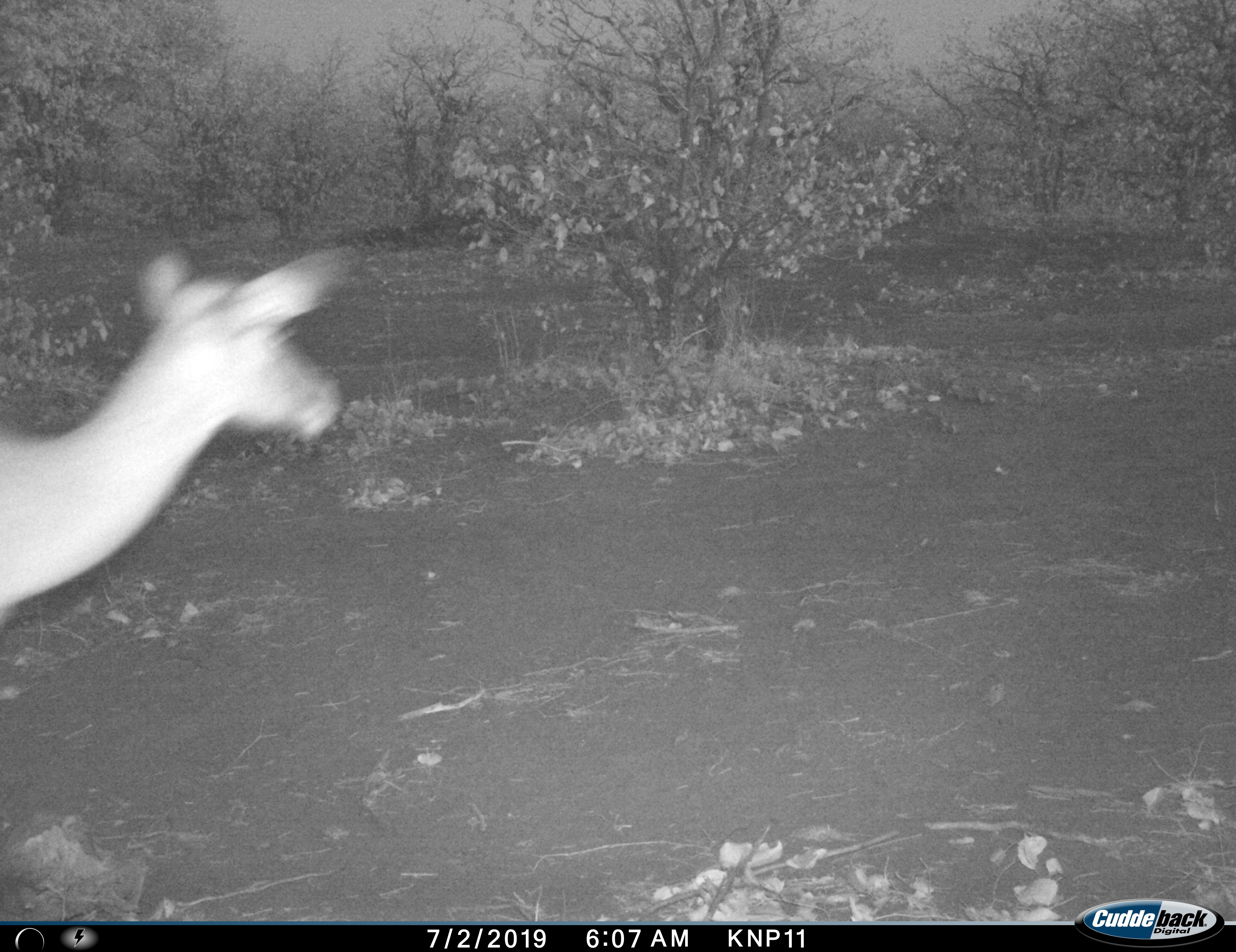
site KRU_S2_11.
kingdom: Animalia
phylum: Chordata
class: Mammalia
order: Artiodactyla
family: Bovidae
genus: Aepyceros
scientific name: Aepyceros melampus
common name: impala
Impala (Aepyceros melampus), count 1. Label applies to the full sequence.